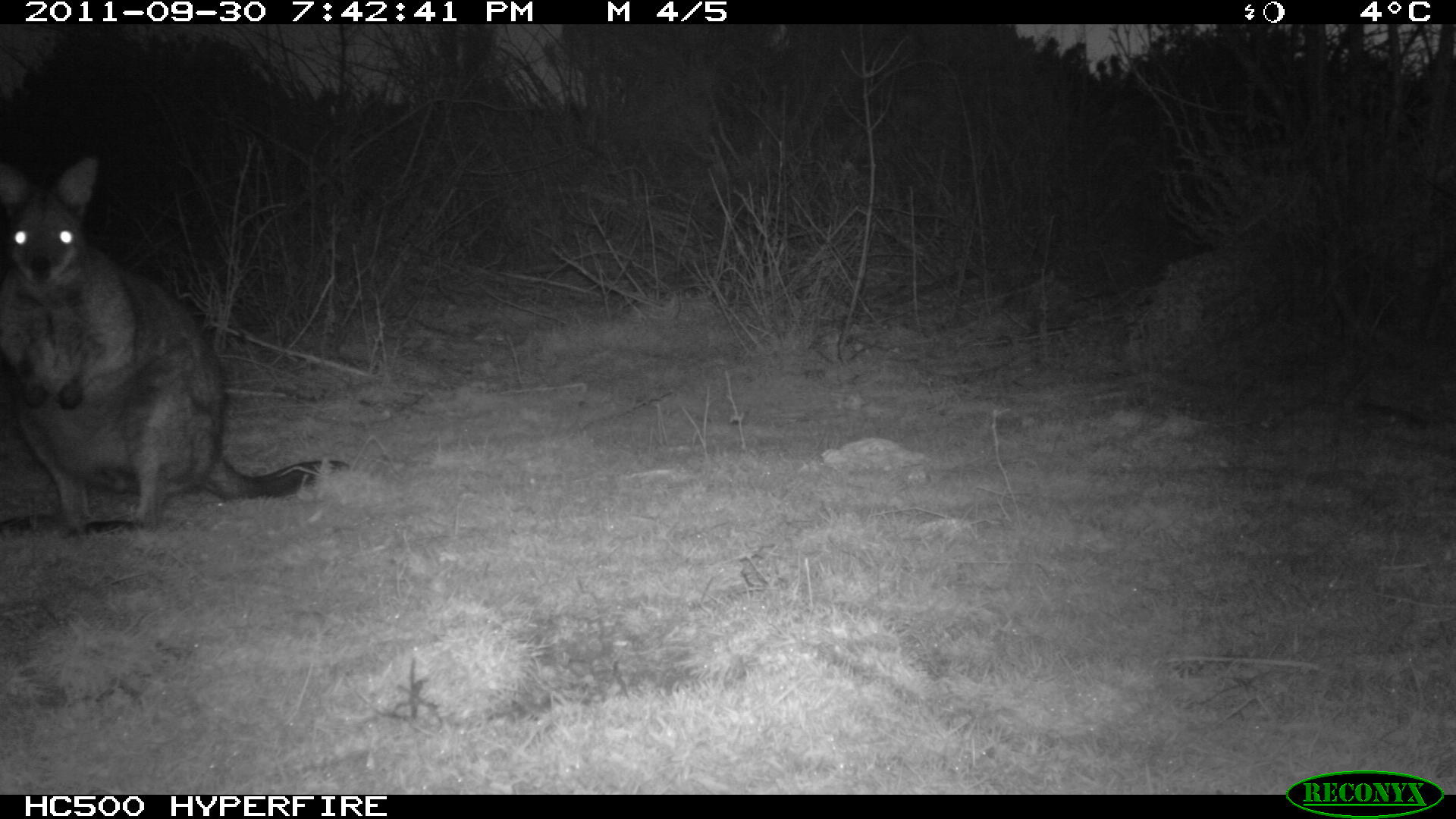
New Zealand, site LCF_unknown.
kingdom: Animalia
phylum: Chordata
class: Mammalia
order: Diprotodontia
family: Macropodidae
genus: Notamacropus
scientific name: Notamacropus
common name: wallaby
Wallaby (Notamacropus).